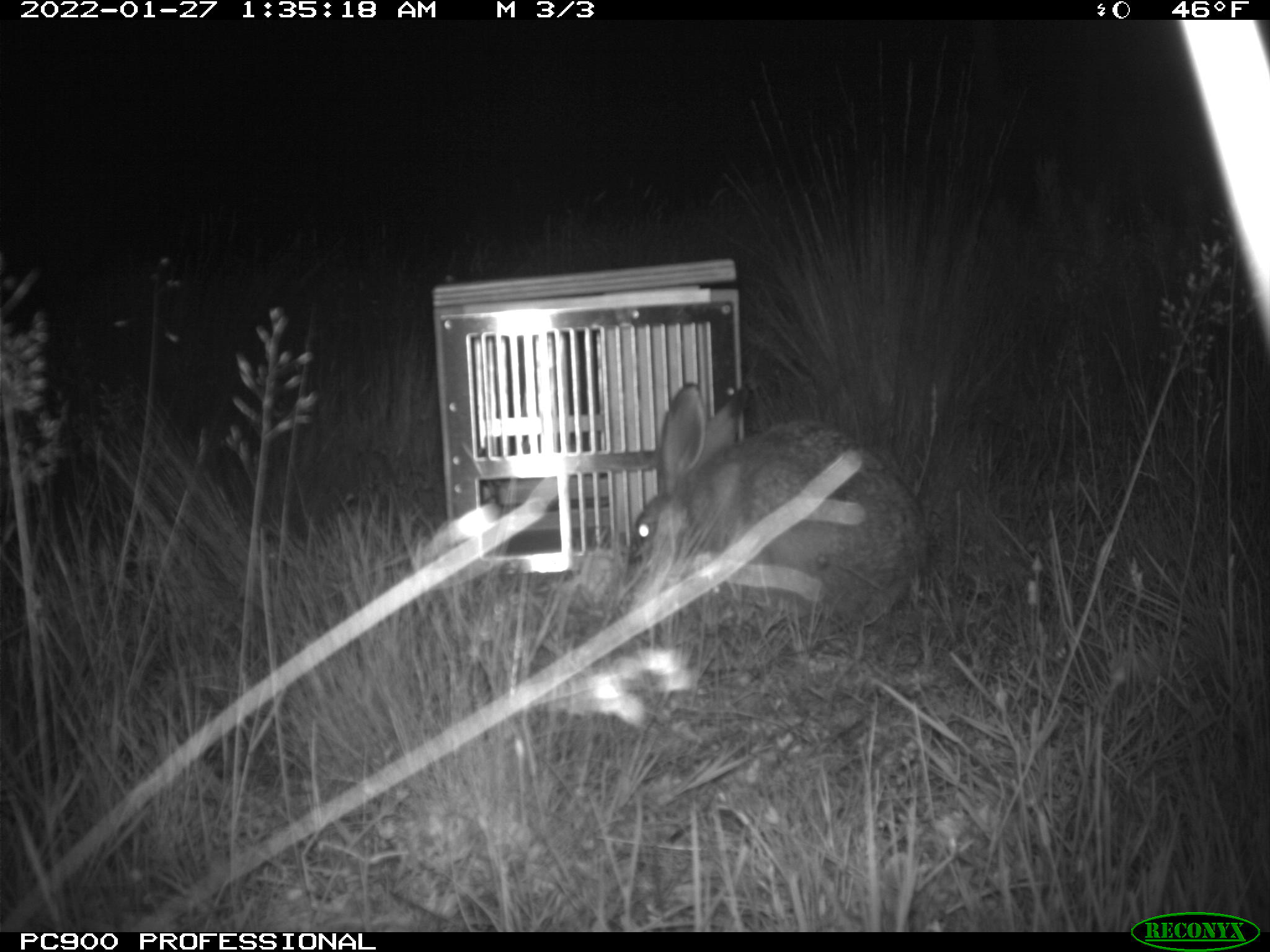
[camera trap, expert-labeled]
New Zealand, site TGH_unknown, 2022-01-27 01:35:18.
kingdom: Animalia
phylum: Chordata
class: Mammalia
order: Lagomorpha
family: Leporidae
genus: Lepus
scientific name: Lepus europaeus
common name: brown hare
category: hare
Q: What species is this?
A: Hare (brown hare) (Lepus europaeus).